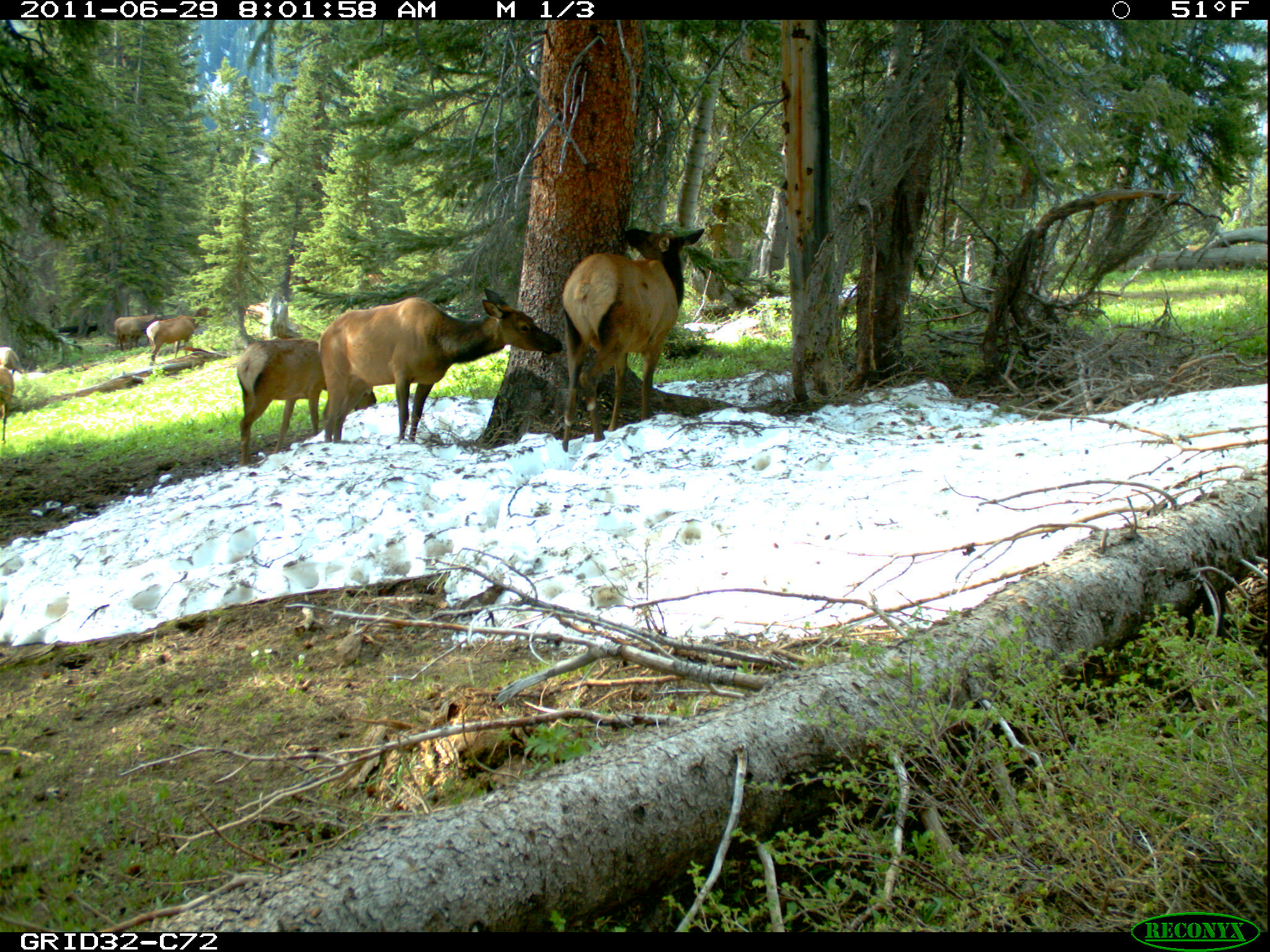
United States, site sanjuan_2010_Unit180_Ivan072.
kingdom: Animalia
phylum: Chordata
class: Mammalia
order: Artiodactyla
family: Cervidae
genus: Cervus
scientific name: Cervus elaphus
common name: red deer